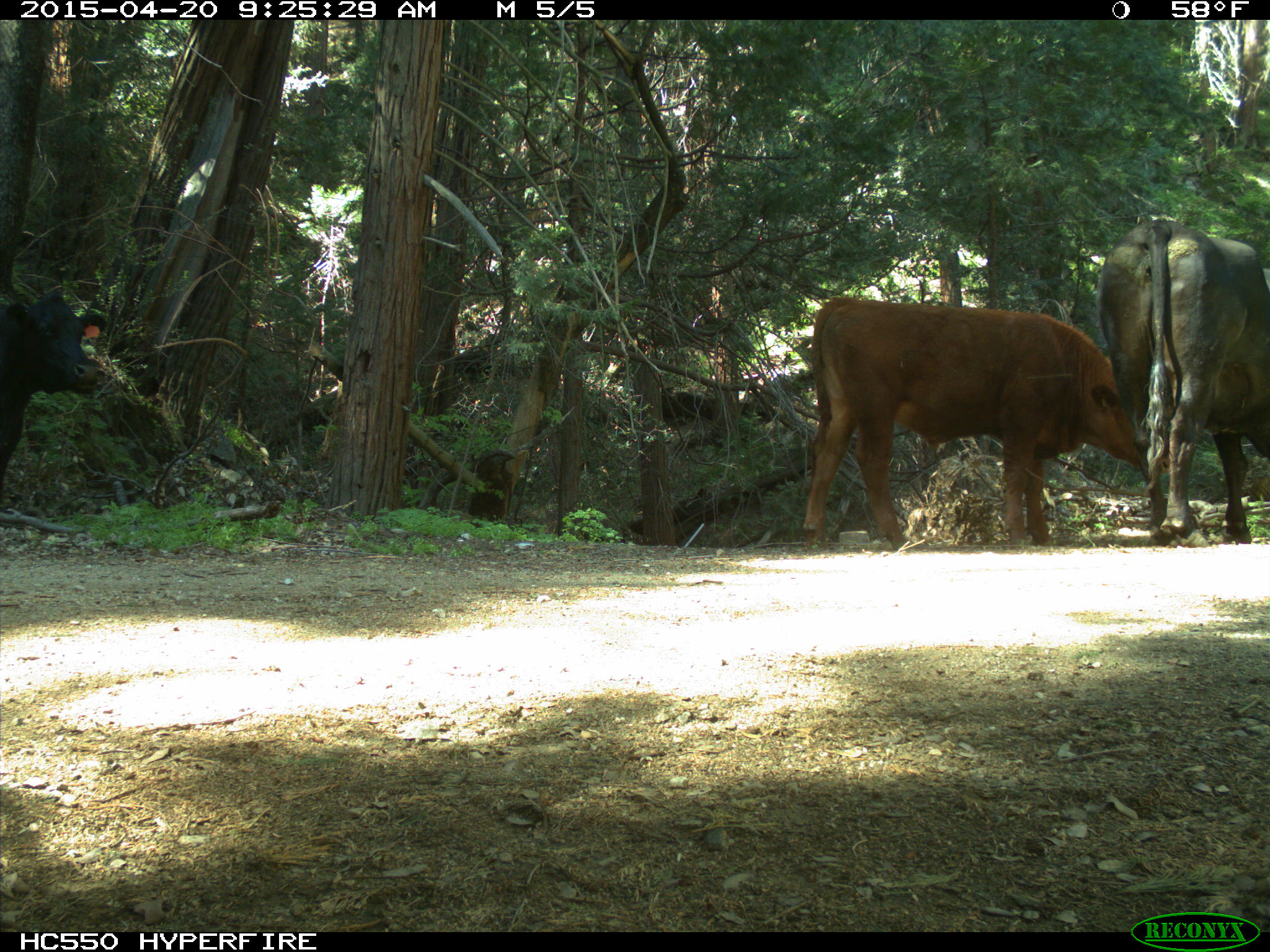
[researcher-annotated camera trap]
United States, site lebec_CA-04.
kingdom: Animalia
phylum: Chordata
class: Mammalia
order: Artiodactyla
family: Bovidae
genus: Bos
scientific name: Bos taurus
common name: domestic cow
Bos taurus (domestic cow).